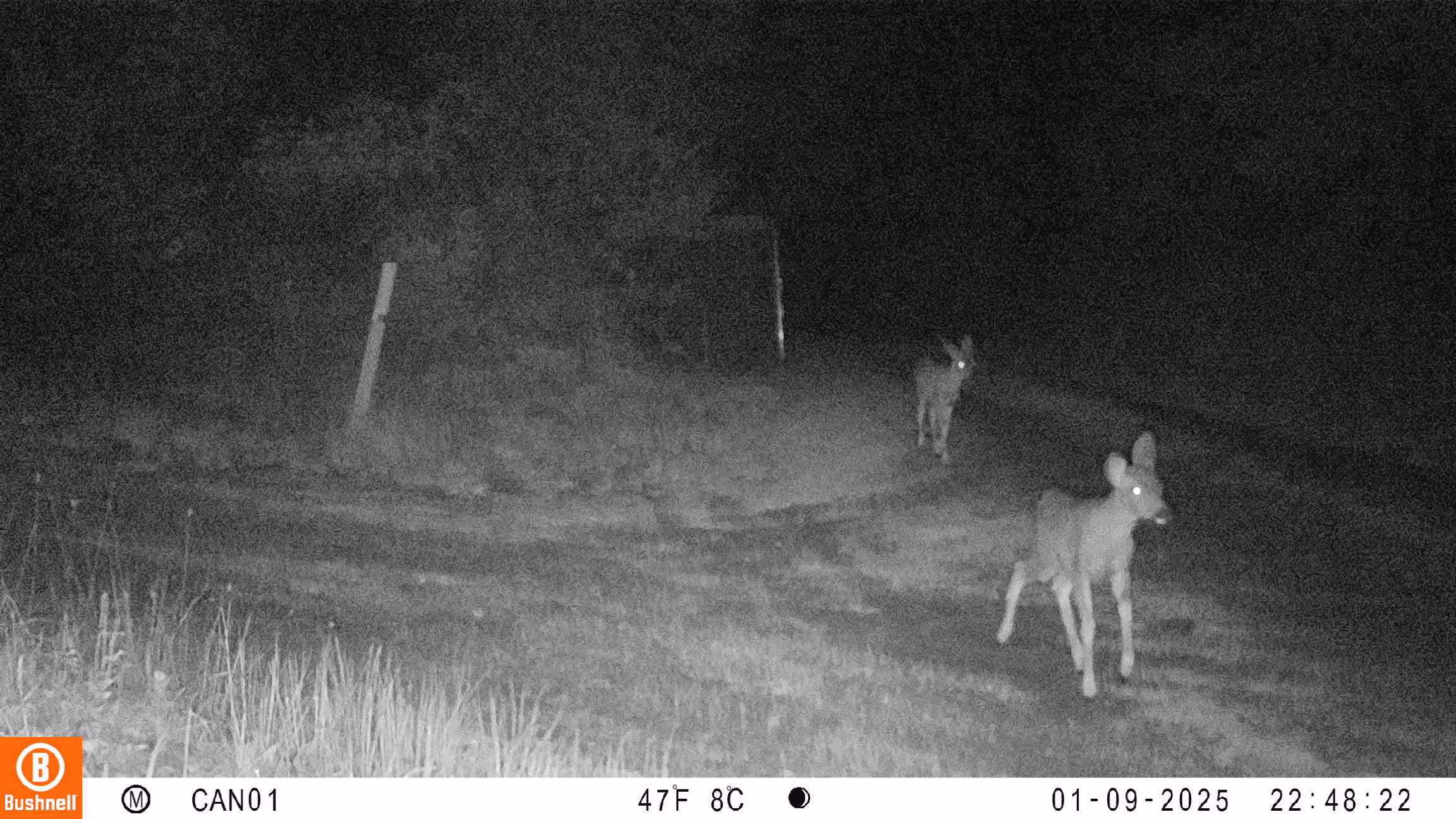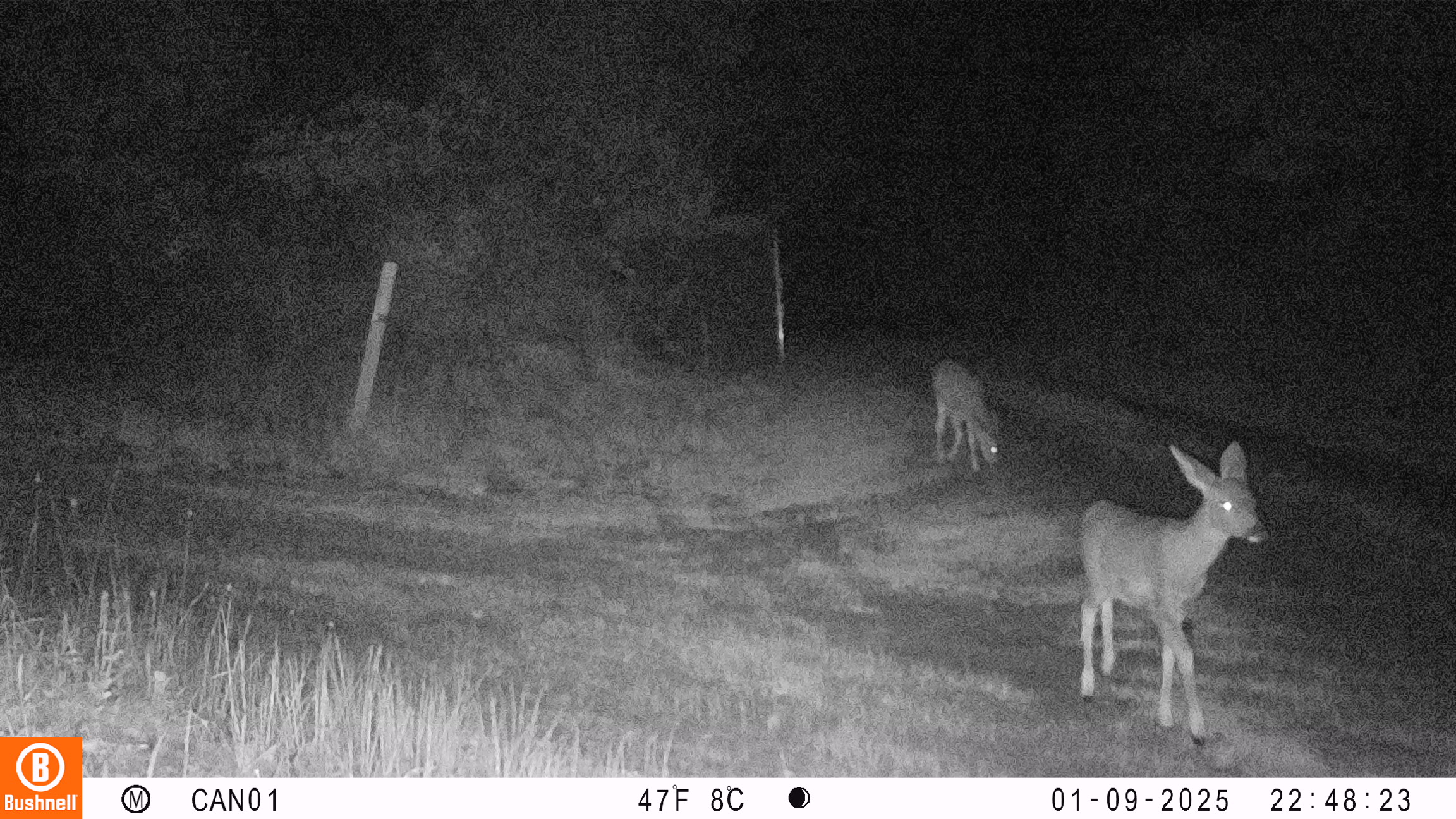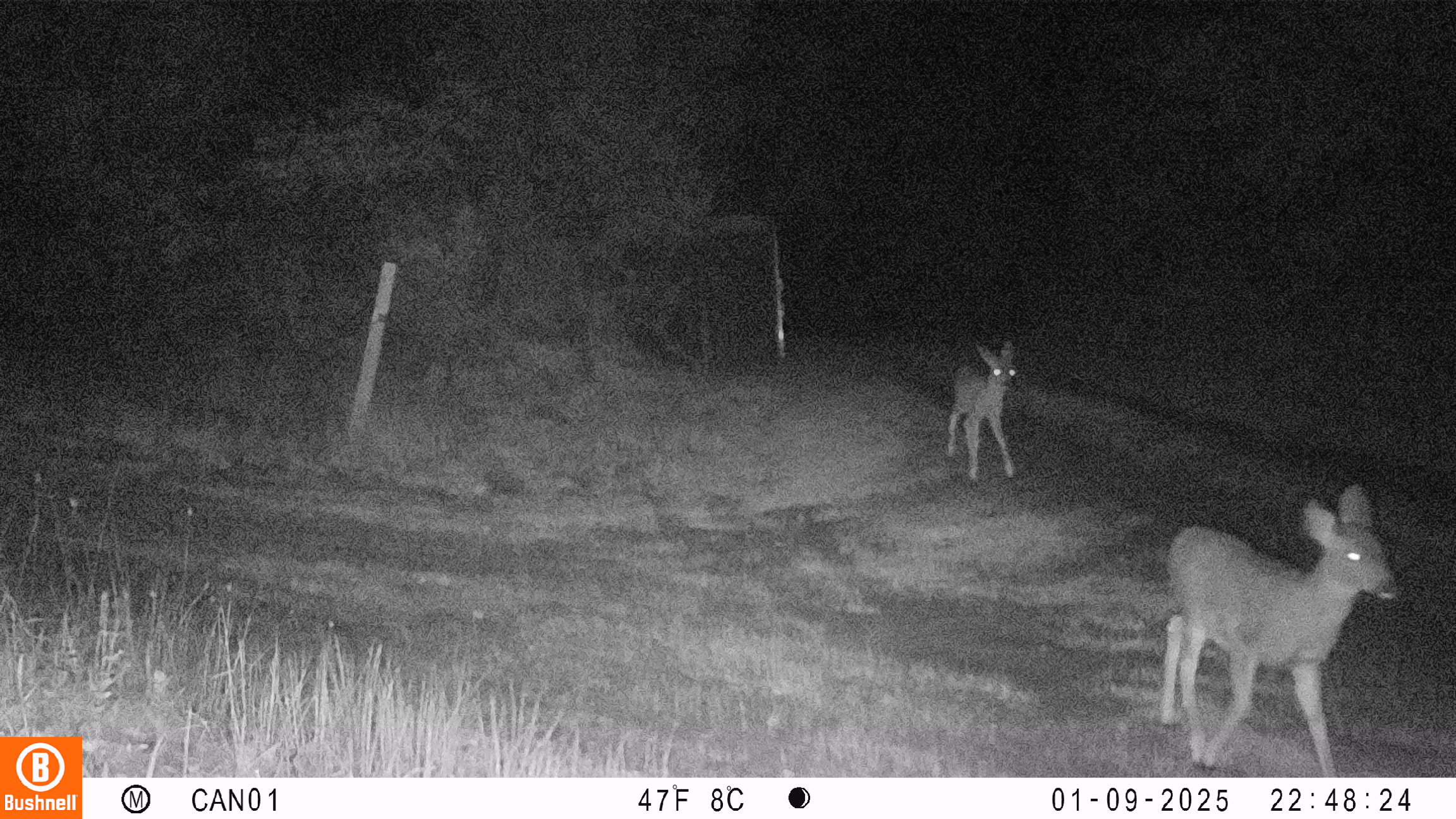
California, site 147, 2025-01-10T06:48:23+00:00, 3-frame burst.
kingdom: Animalia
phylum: Chordata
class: Mammalia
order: Artiodactyla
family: Cervidae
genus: Odocoileus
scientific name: Odocoileus hemionus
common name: mule deer